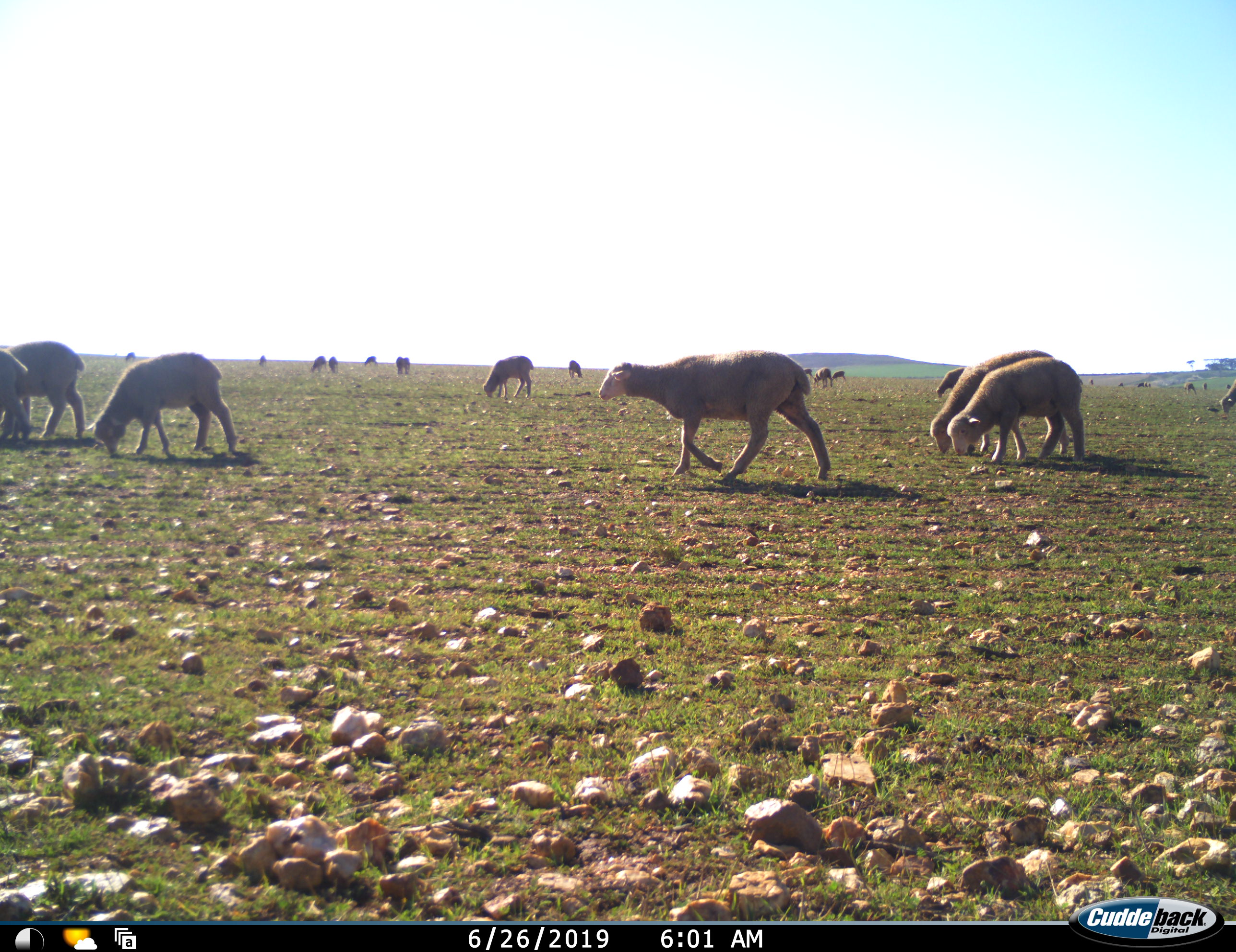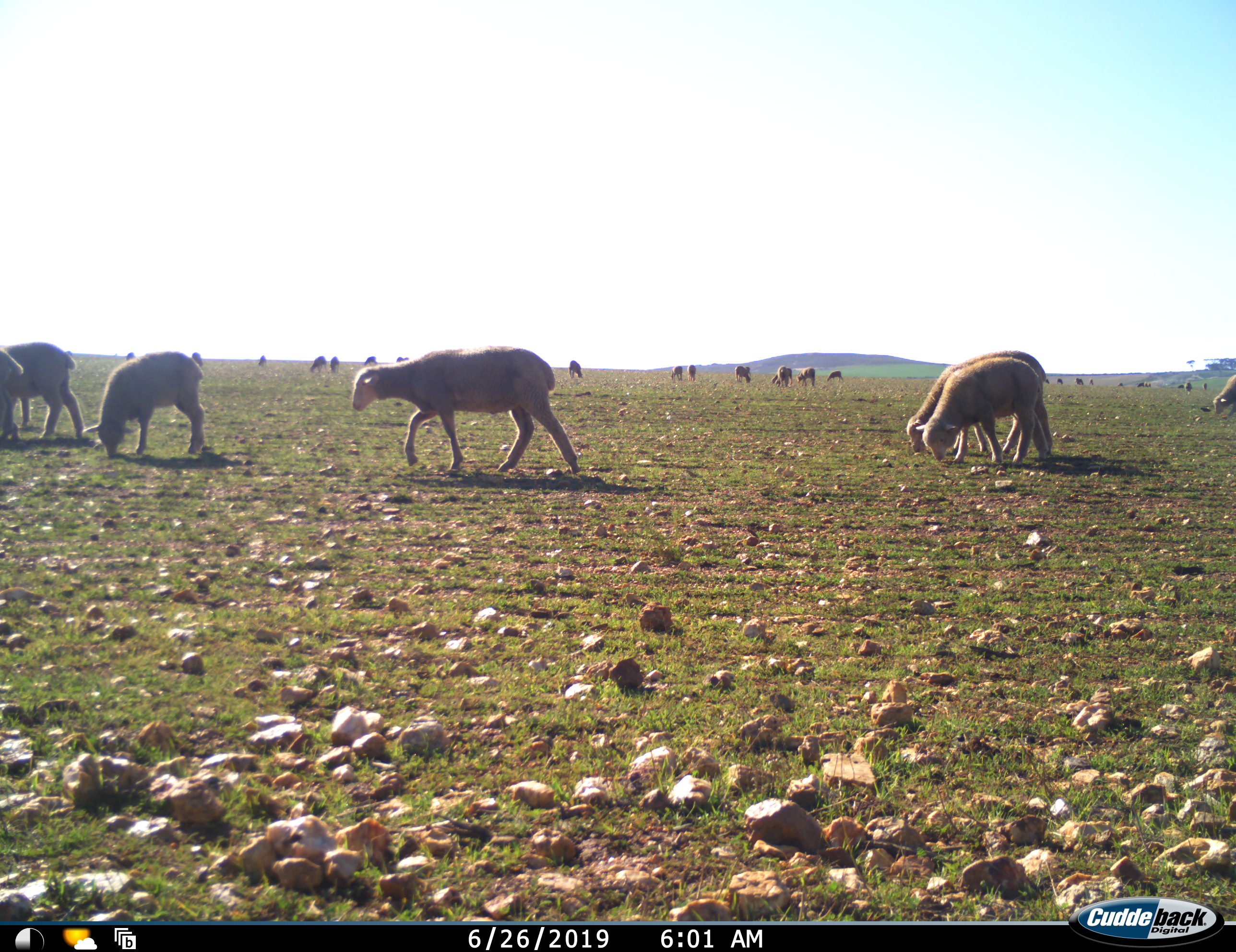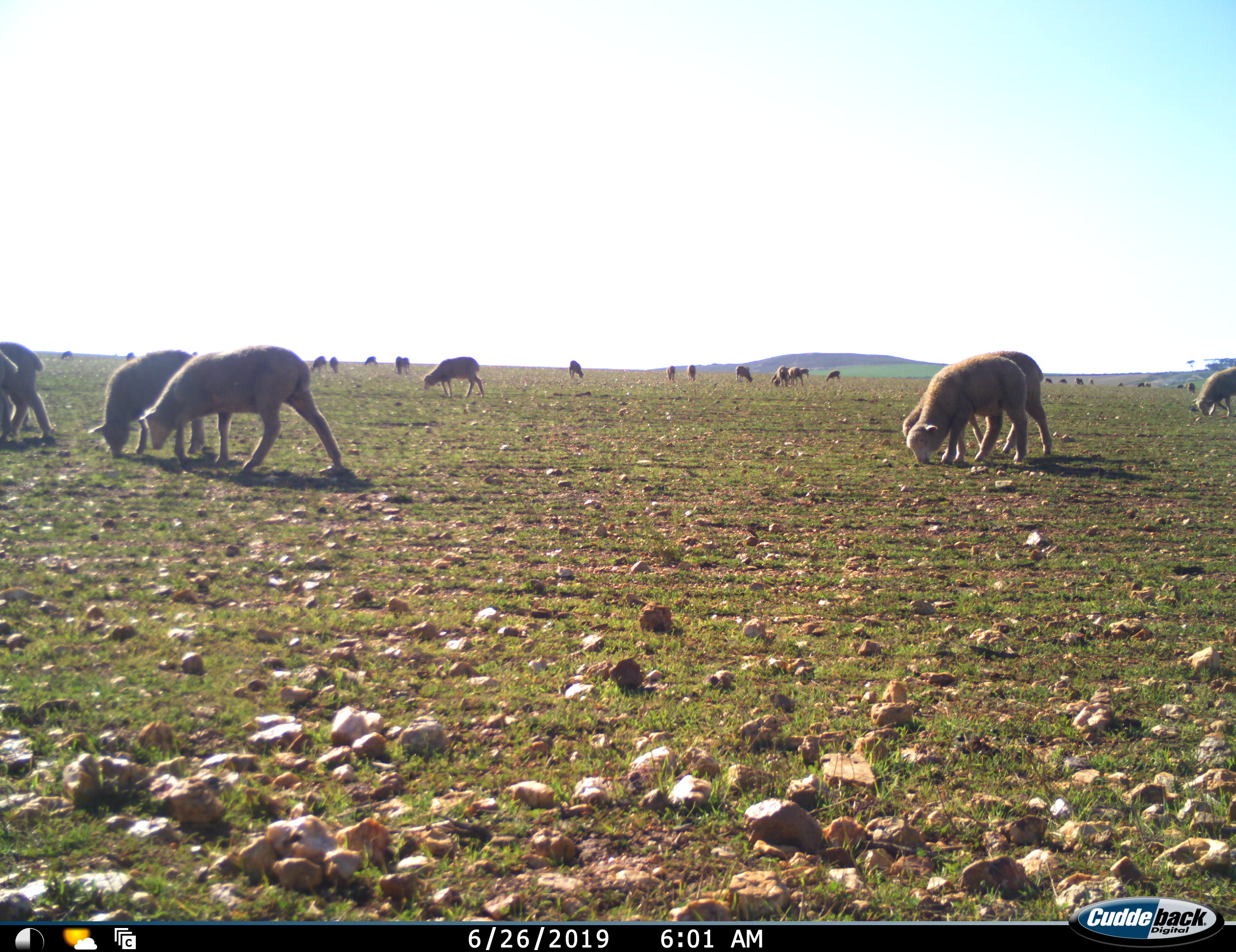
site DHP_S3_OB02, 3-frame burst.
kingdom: Animalia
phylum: Chordata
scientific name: Vertebrata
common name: domestic animal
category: domesticanimal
Domesticanimal (domestic animal) (Vertebrata), count 11-50. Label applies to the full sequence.